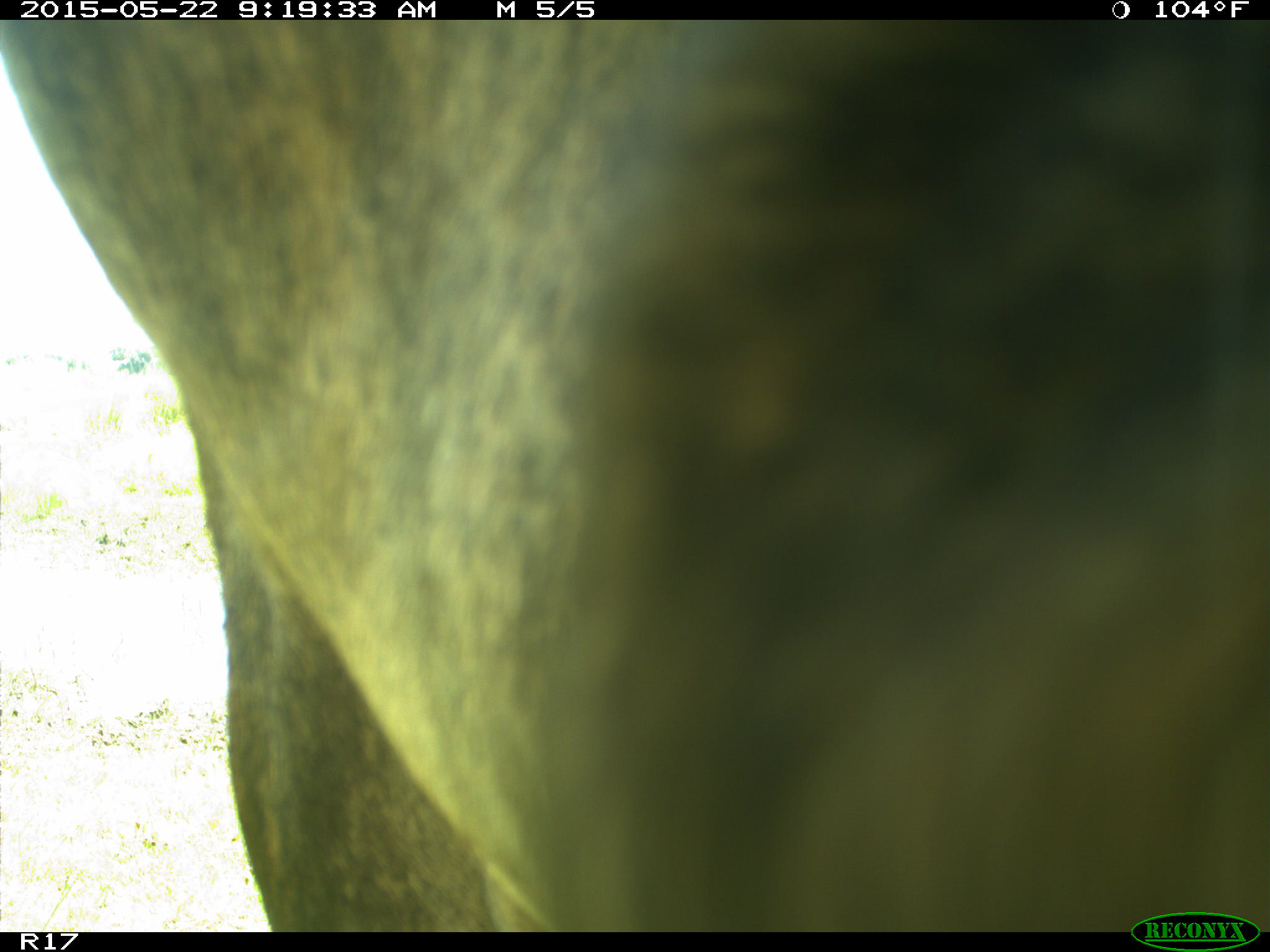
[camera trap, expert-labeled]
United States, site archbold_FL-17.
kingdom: Animalia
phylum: Chordata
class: Mammalia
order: Artiodactyla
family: Bovidae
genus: Bos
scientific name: Bos taurus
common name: domestic cow